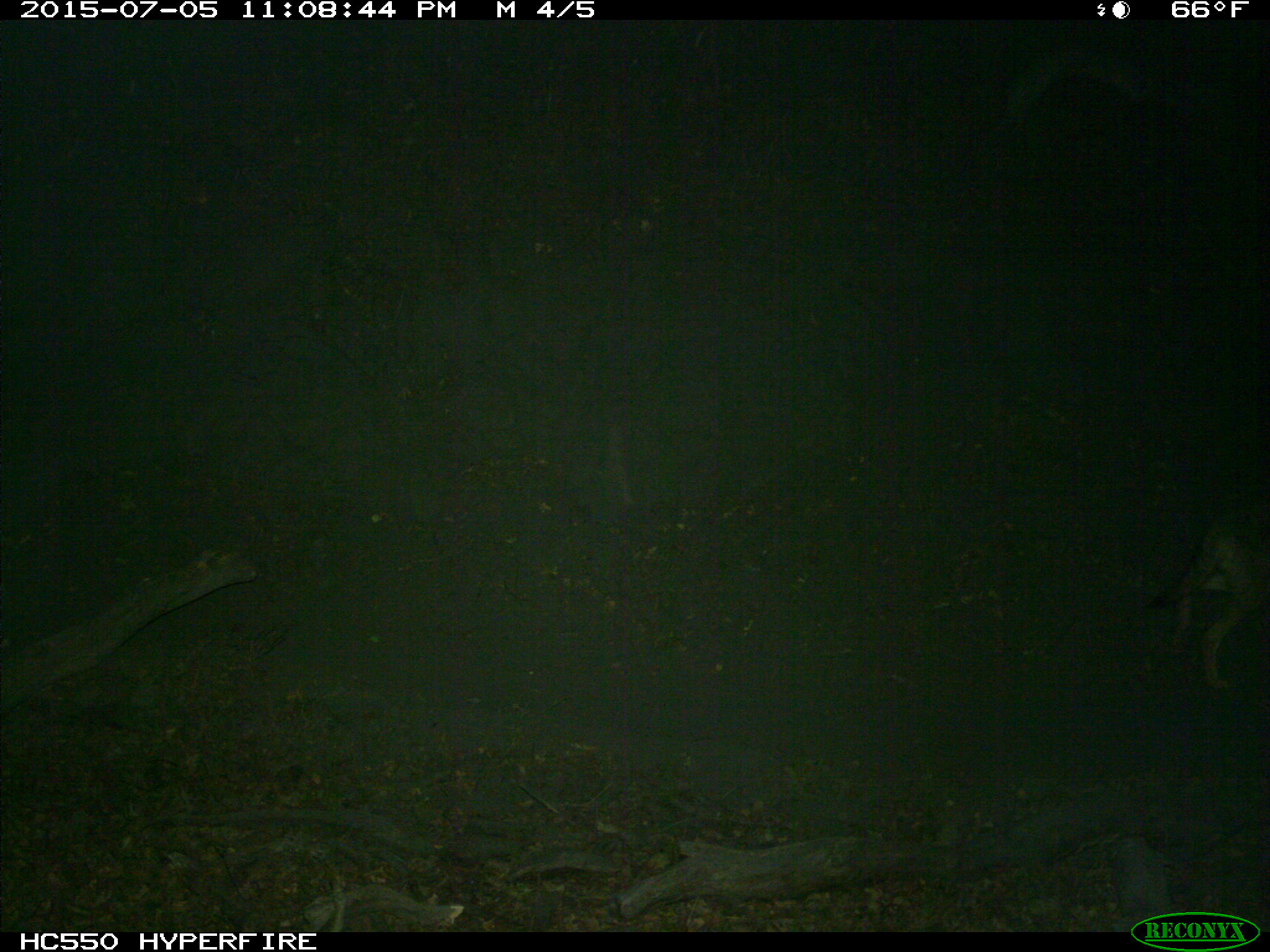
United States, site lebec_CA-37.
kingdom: Animalia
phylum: Chordata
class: Mammalia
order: Carnivora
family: Canidae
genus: Canis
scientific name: Canis latrans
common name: coyote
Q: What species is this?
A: Canis latrans (coyote).